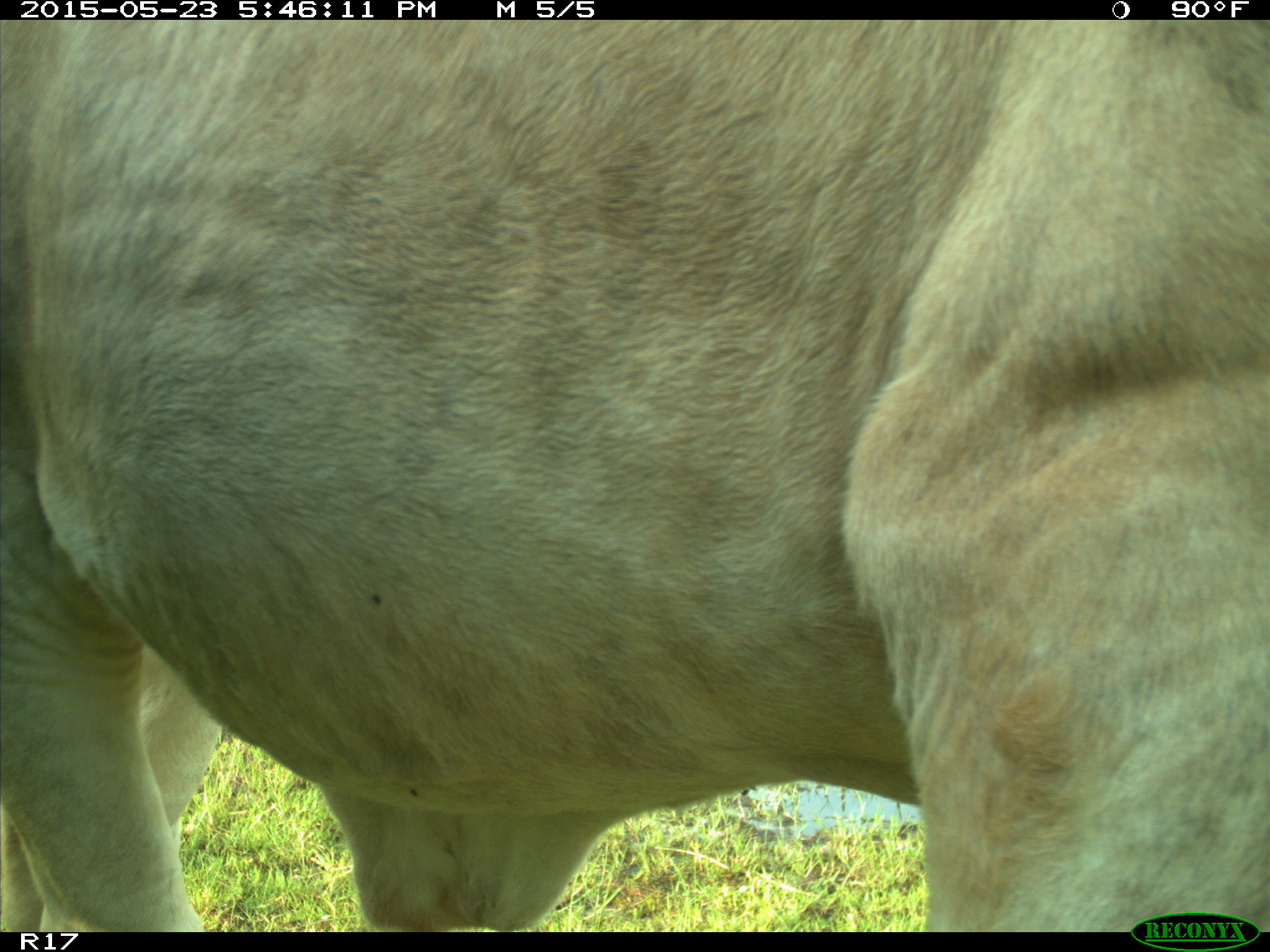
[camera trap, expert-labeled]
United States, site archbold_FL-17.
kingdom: Animalia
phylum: Chordata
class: Mammalia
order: Artiodactyla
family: Bovidae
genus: Bos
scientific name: Bos taurus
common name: domestic cow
Bos taurus (domestic cow).